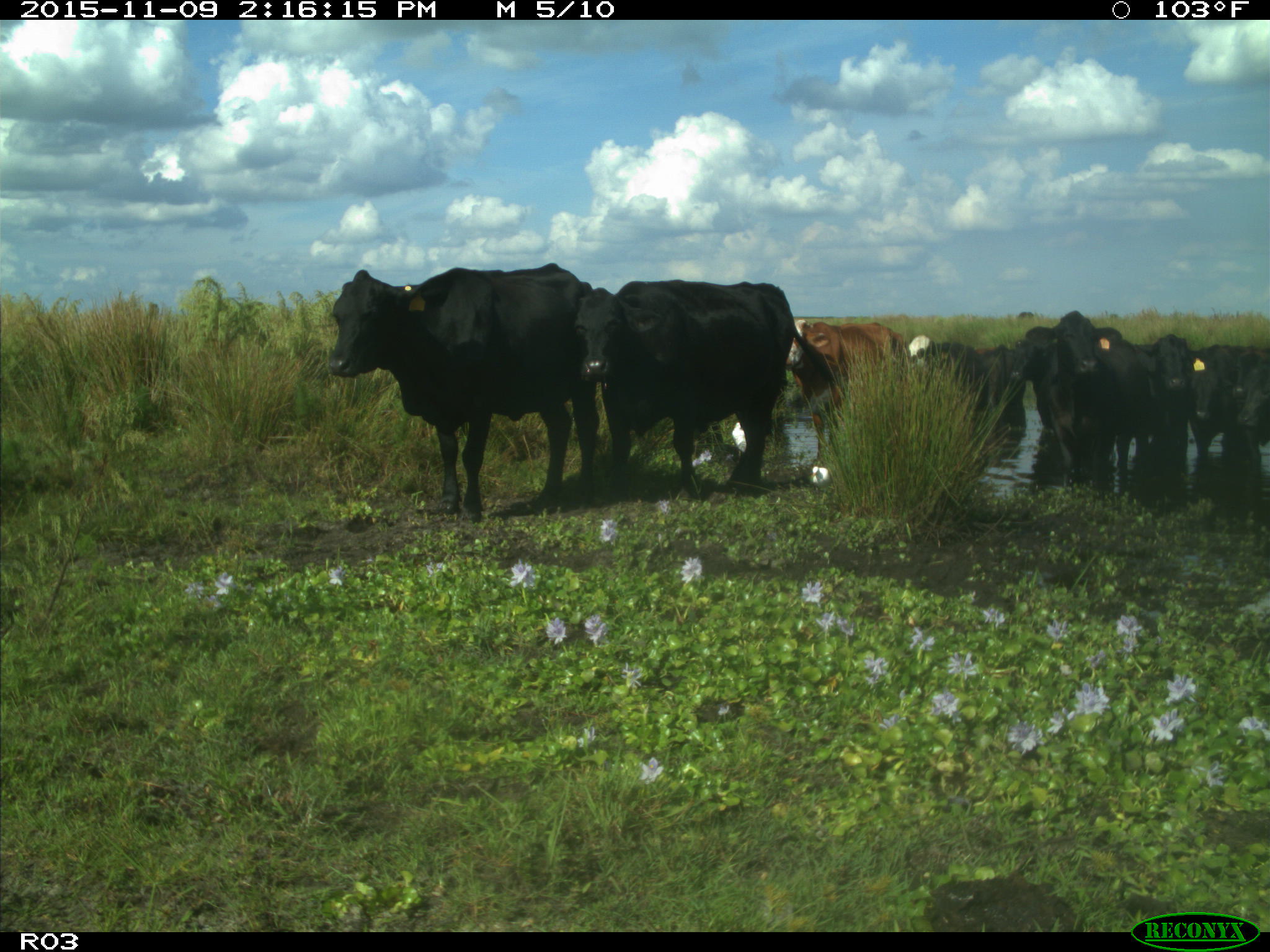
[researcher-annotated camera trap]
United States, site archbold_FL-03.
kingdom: Animalia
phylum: Chordata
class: Mammalia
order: Artiodactyla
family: Bovidae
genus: Bos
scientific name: Bos taurus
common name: domestic cow